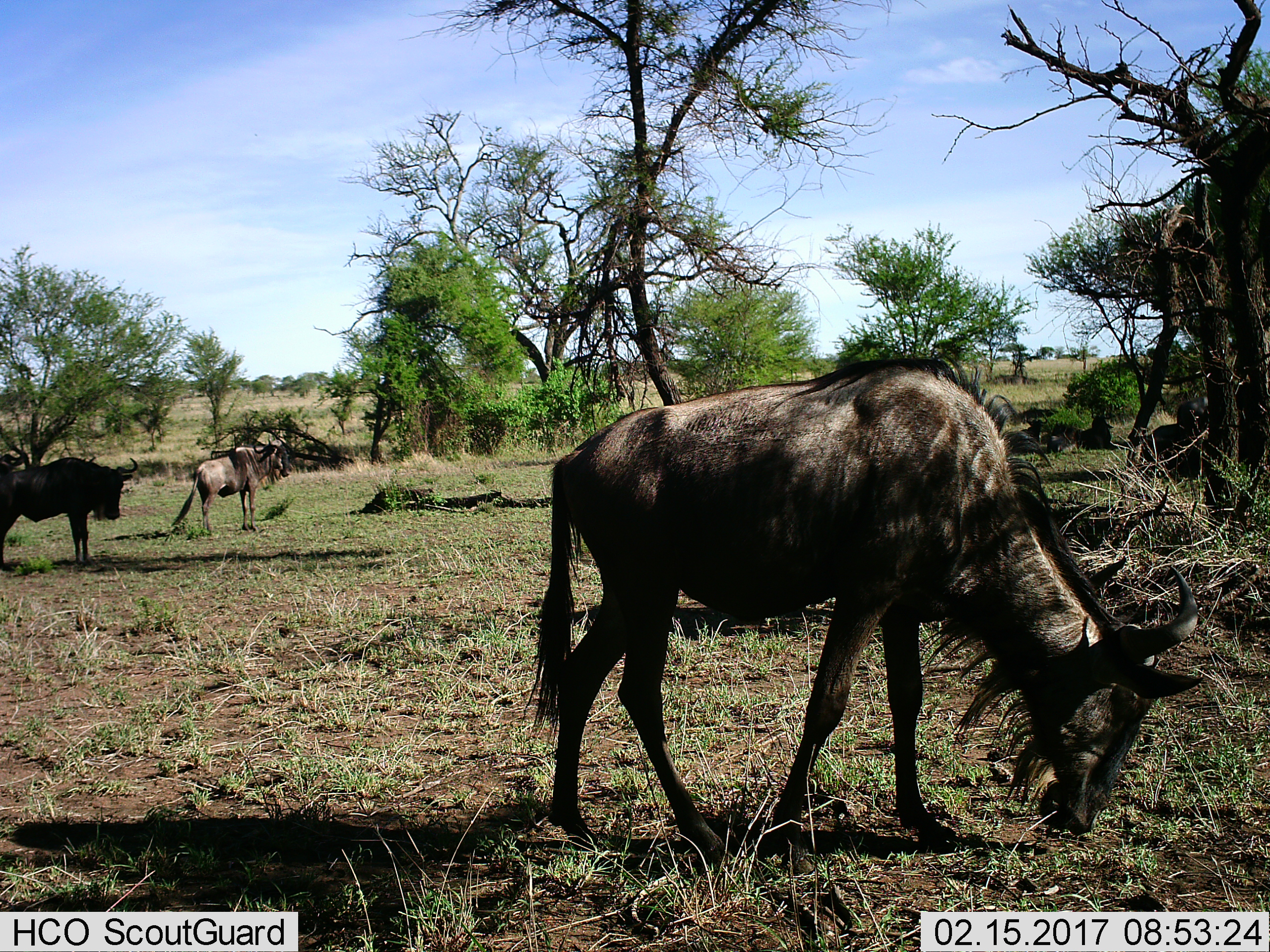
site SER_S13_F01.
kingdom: Animalia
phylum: Chordata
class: Mammalia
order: Artiodactyla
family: Bovidae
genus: Connochaetes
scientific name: Connochaetes taurinus taurinus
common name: blue wildebeest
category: wildebeestblue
Wildebeestblue (blue wildebeest) (Connochaetes taurinus taurinus), count 3. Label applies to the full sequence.